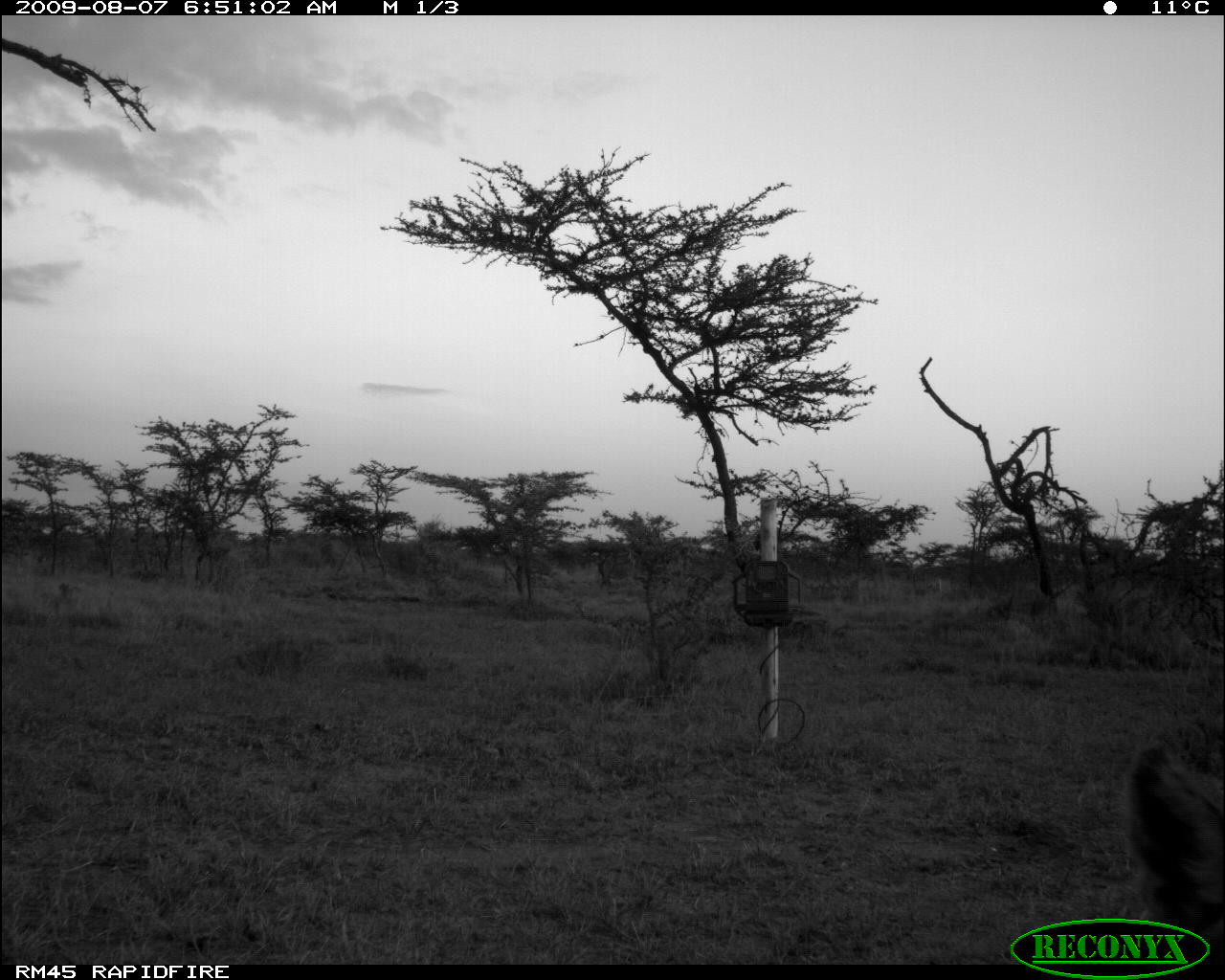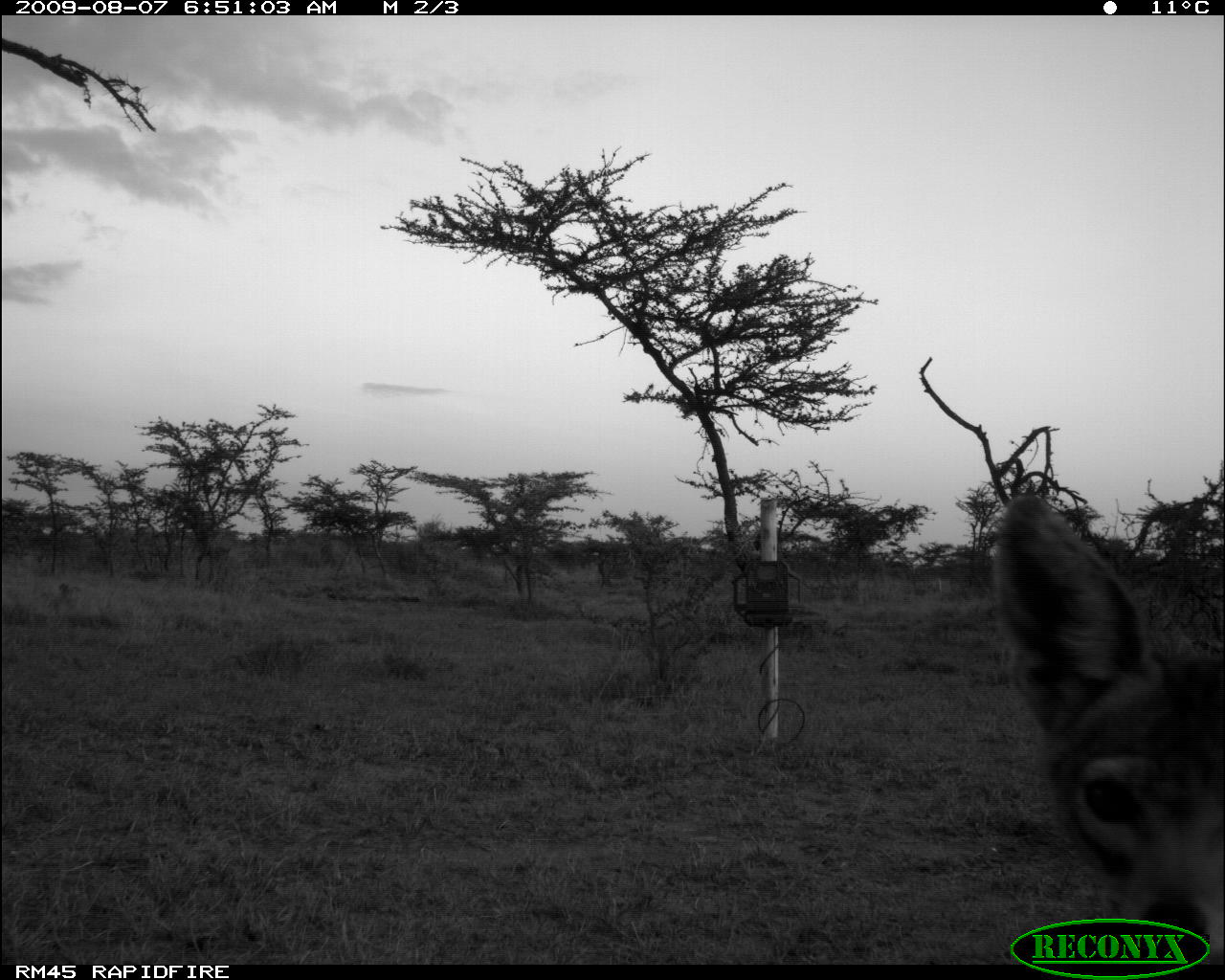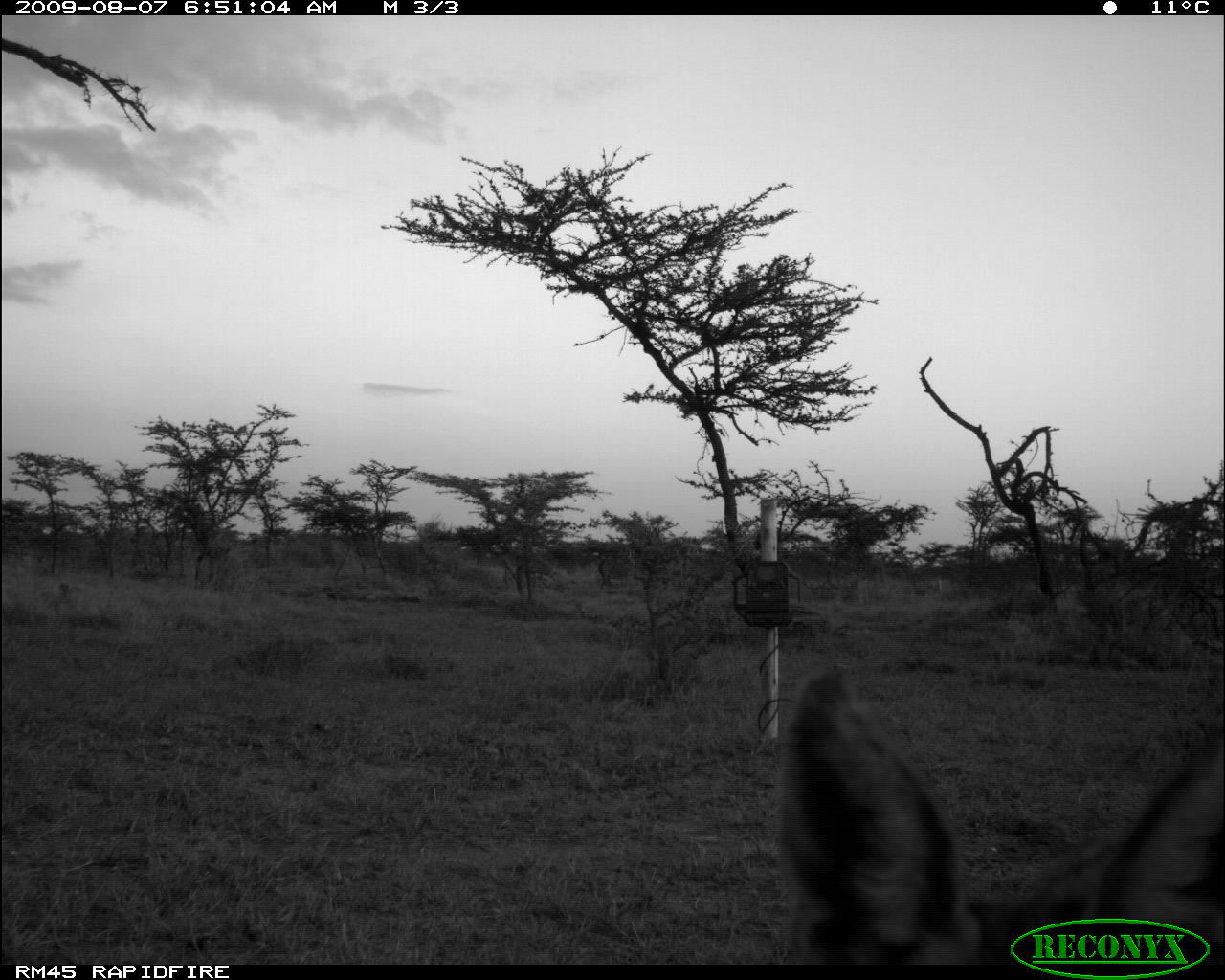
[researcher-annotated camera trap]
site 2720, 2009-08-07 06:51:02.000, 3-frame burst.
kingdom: Animalia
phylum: Chordata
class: Mammalia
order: Carnivora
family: Canidae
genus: Lupulella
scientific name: Lupulella mesomelas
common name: black-backed jackal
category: canis mesomelas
Canis mesomelas (black-backed jackal) (Lupulella mesomelas), count 1.